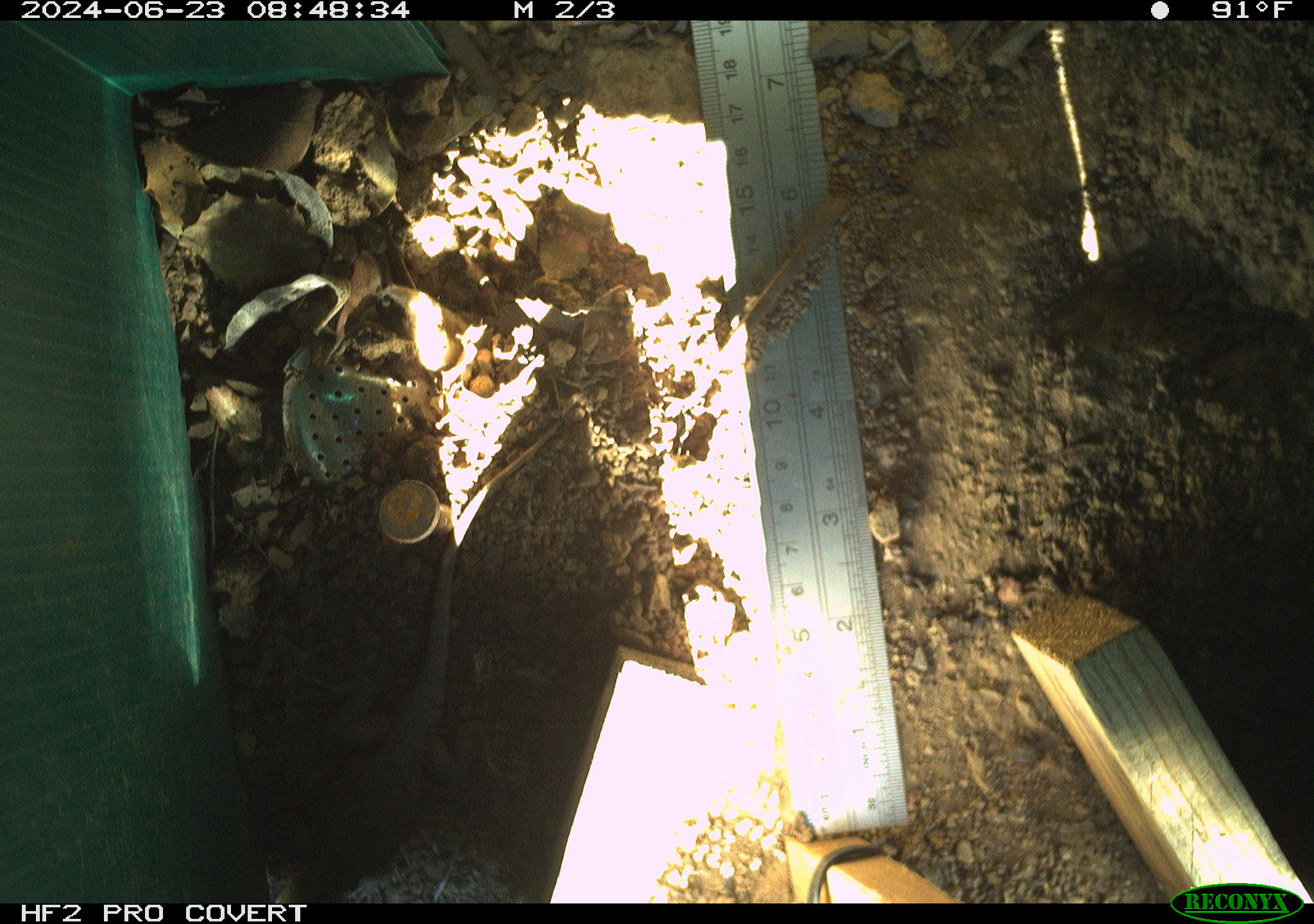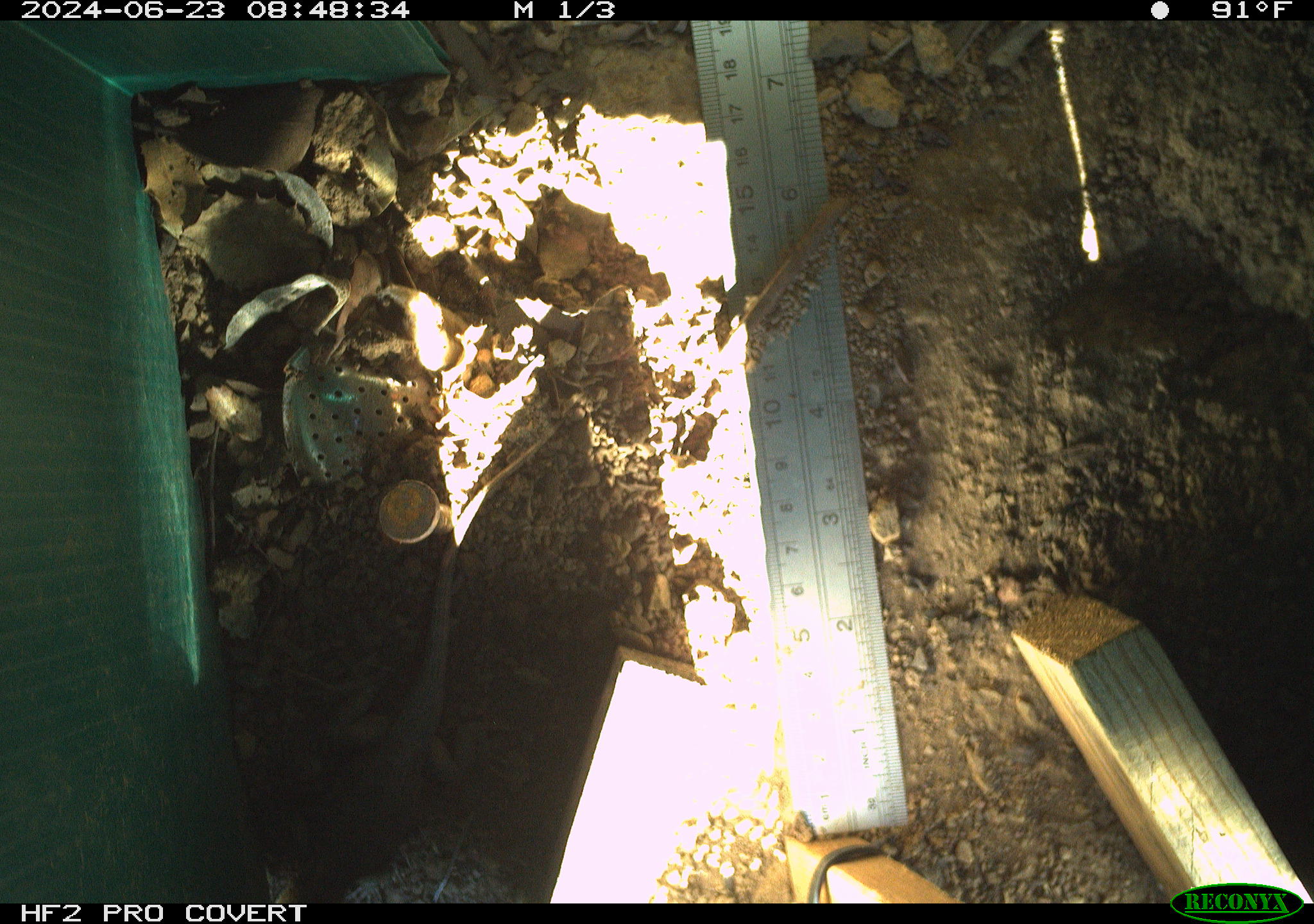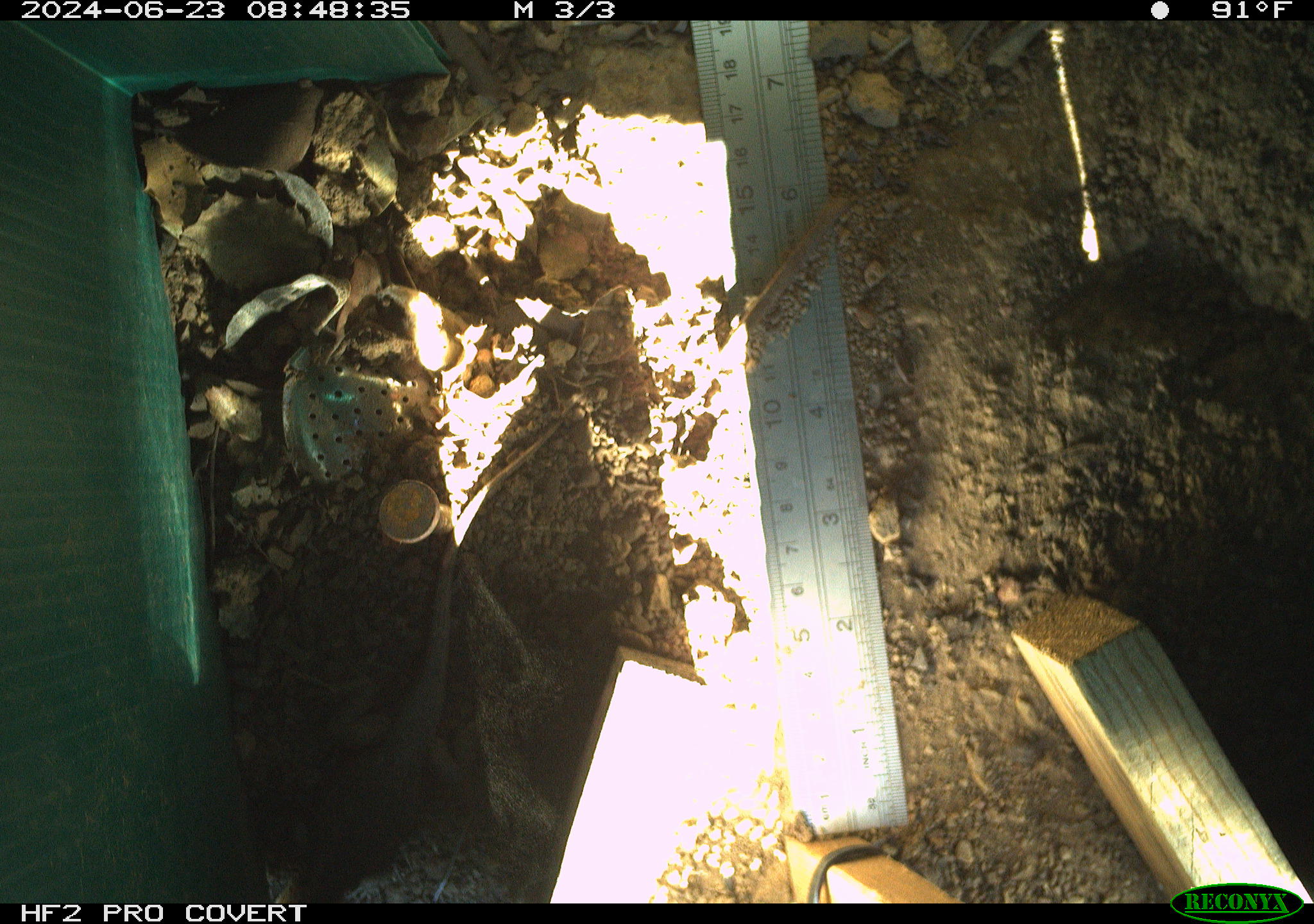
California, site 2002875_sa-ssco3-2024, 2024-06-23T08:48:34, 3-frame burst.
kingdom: Animalia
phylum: Chordata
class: Reptilia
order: Squamata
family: Phrynosomatidae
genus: Sceloporus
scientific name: Sceloporus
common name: spiny lizards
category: sceloporus species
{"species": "sceloporus species (spiny lizards) (Sceloporus)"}